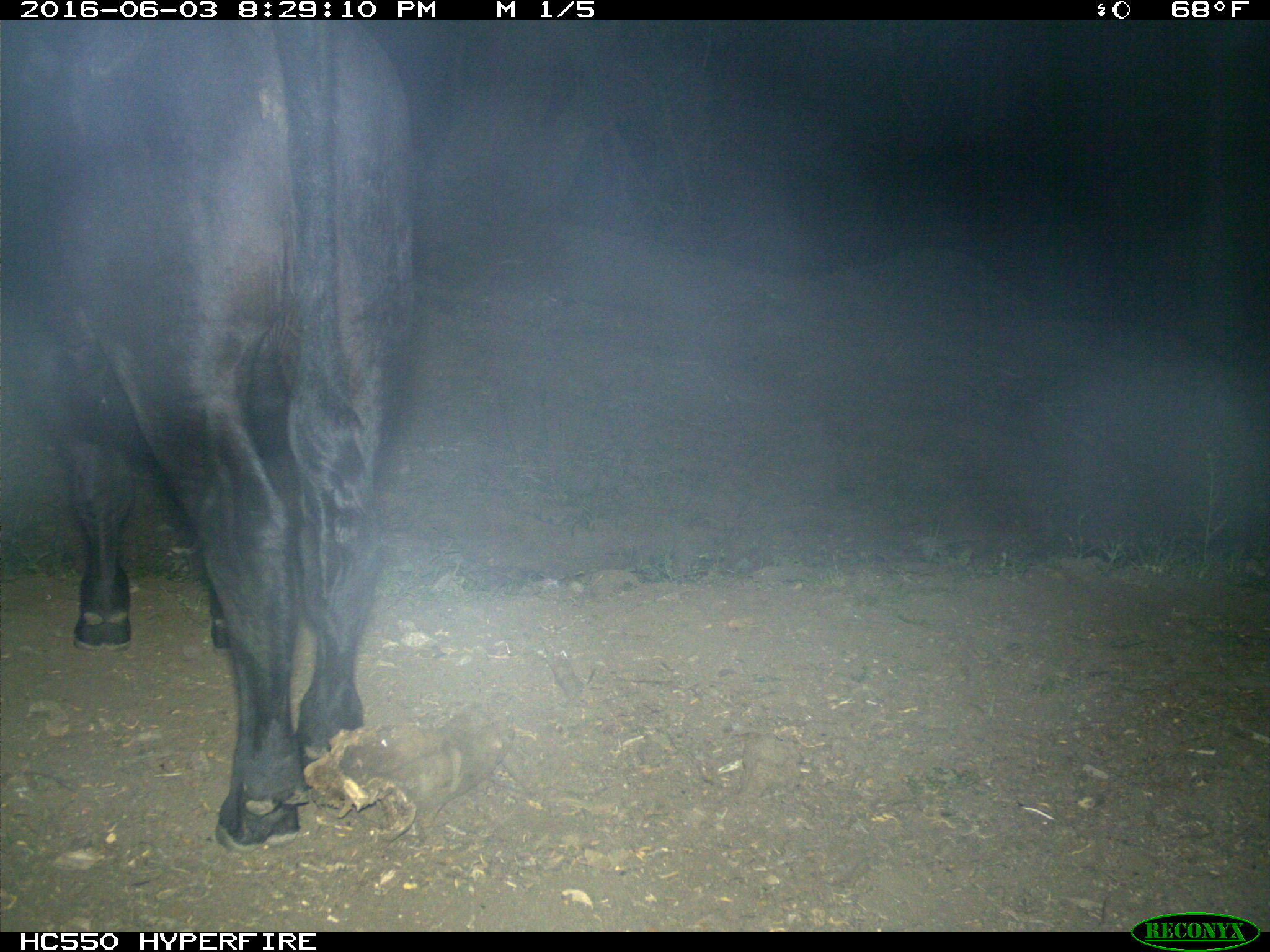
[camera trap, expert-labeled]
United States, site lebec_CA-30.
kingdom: Animalia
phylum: Chordata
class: Mammalia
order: Artiodactyla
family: Bovidae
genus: Bos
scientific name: Bos taurus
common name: domestic cow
Bos taurus (domestic cow).